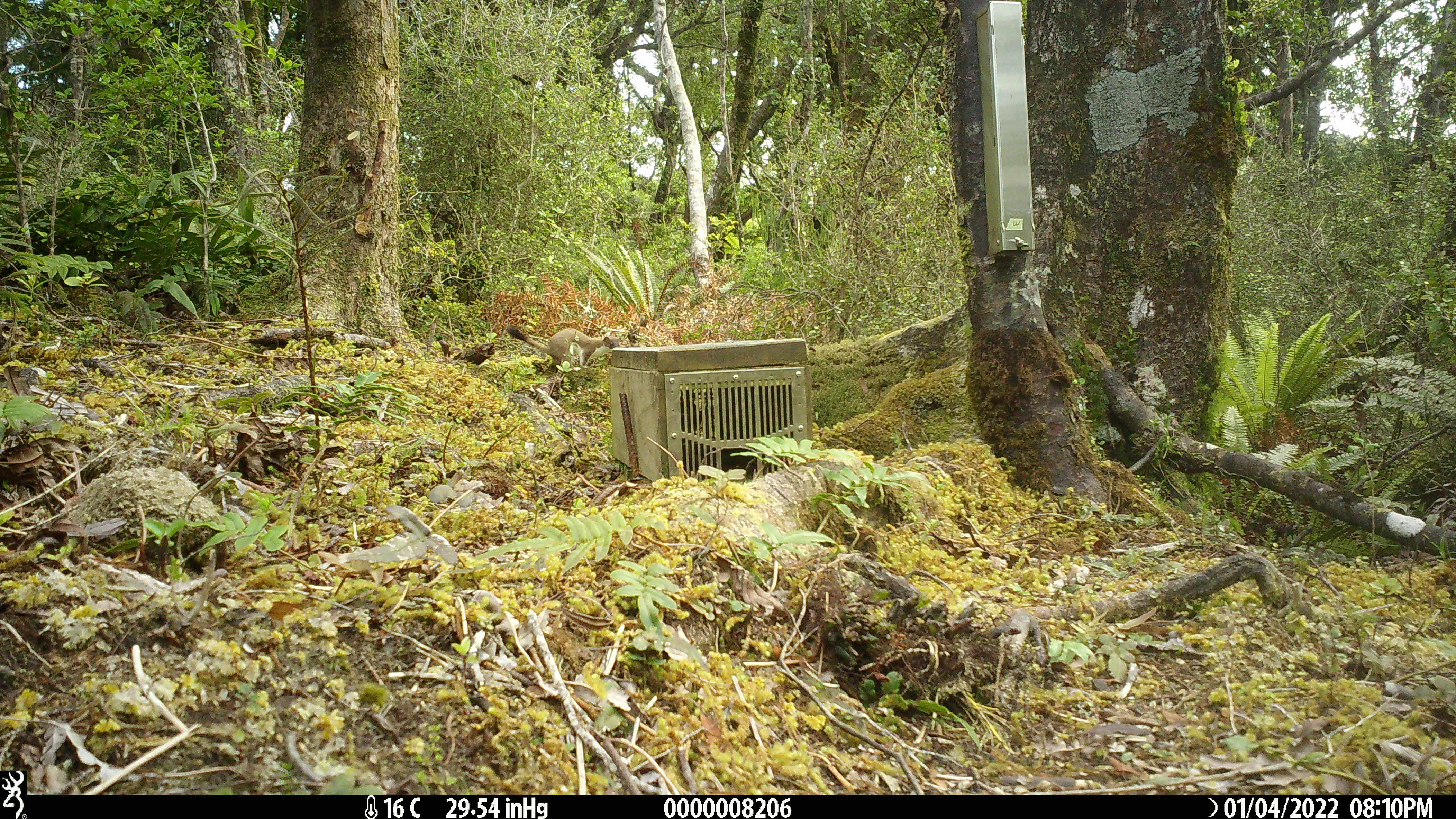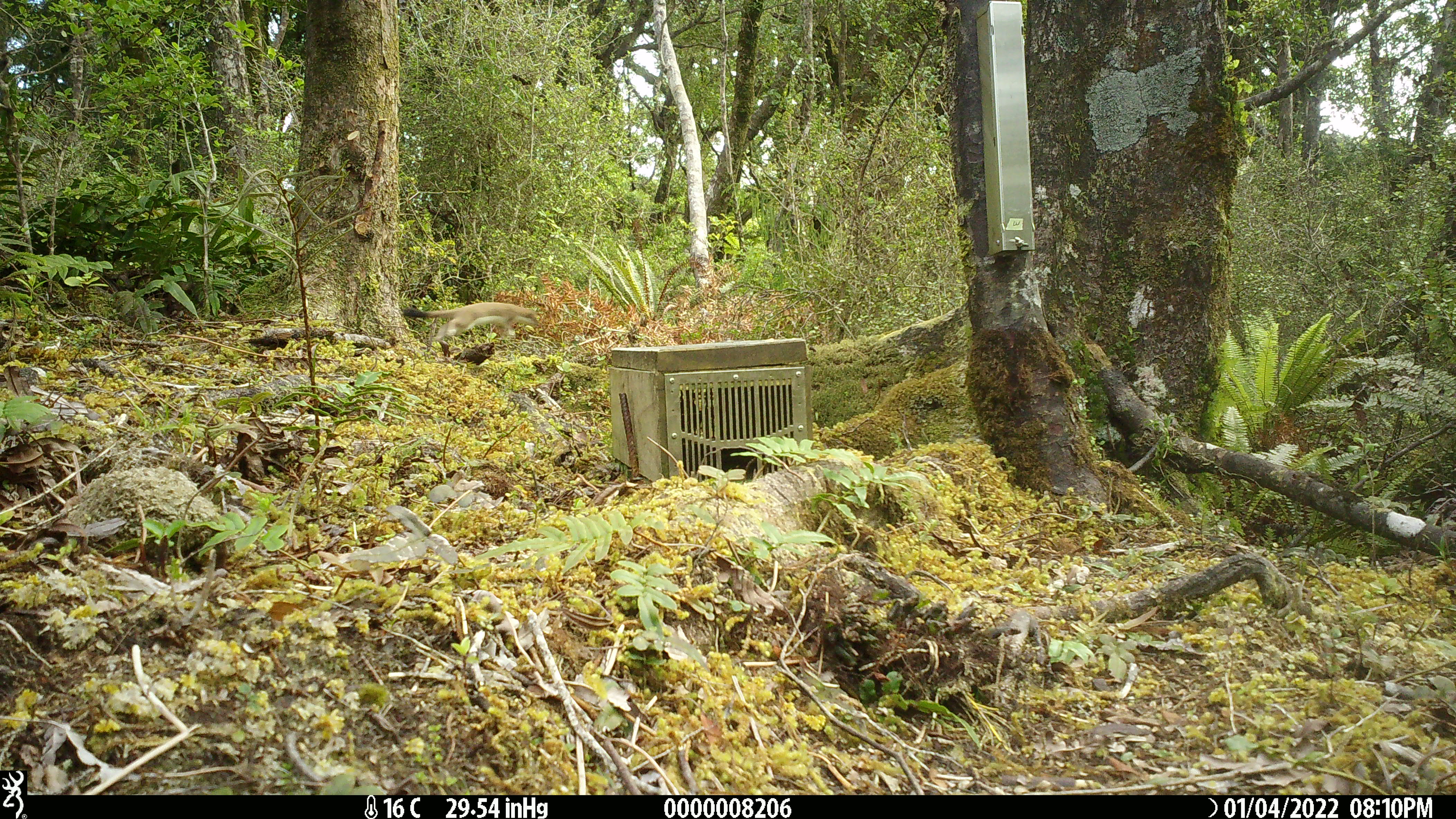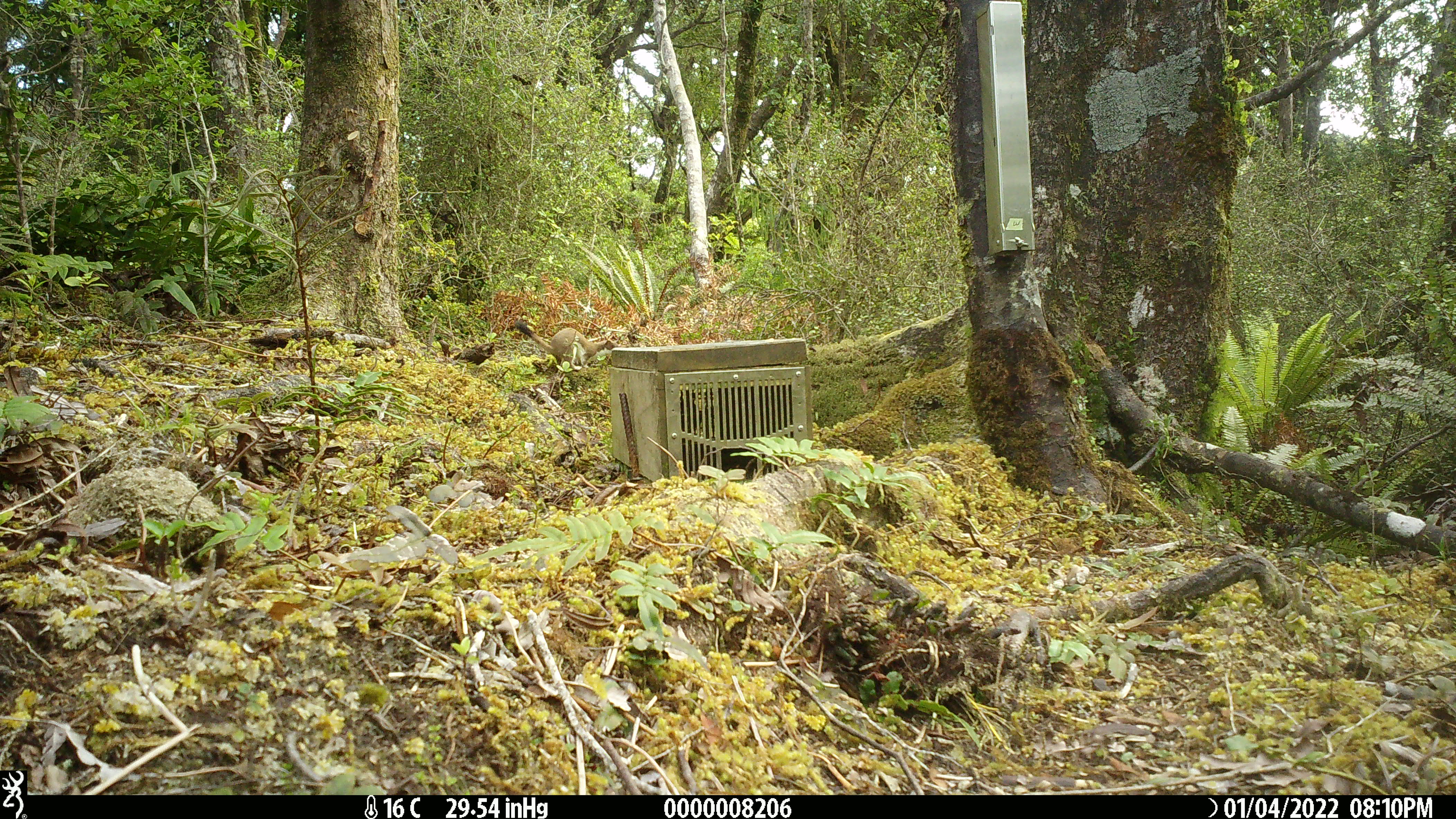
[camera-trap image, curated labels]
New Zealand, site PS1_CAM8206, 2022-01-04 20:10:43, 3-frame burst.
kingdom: Animalia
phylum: Chordata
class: Mammalia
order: Carnivora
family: Mustelidae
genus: Mustela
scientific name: Mustela erminea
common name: stoat